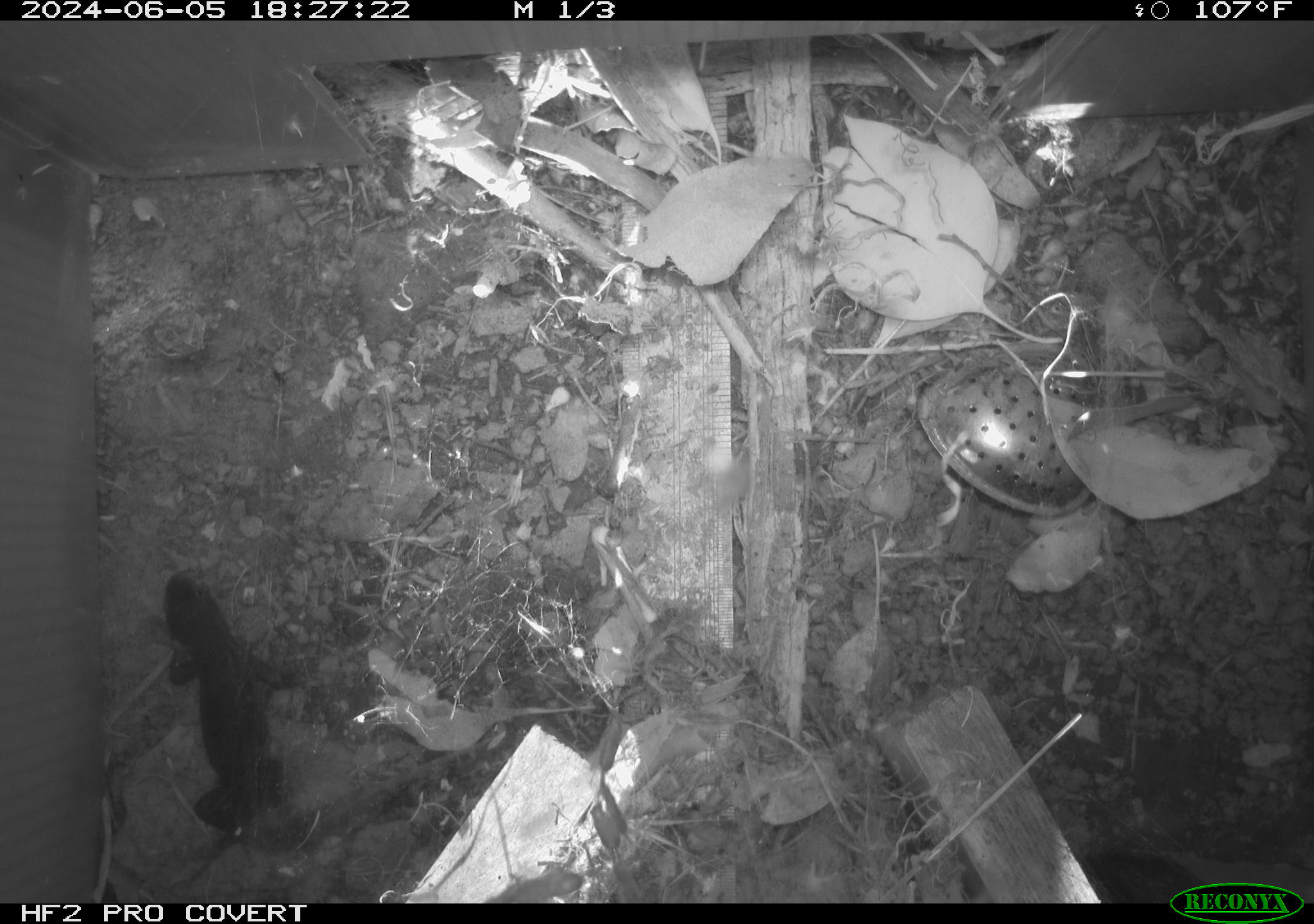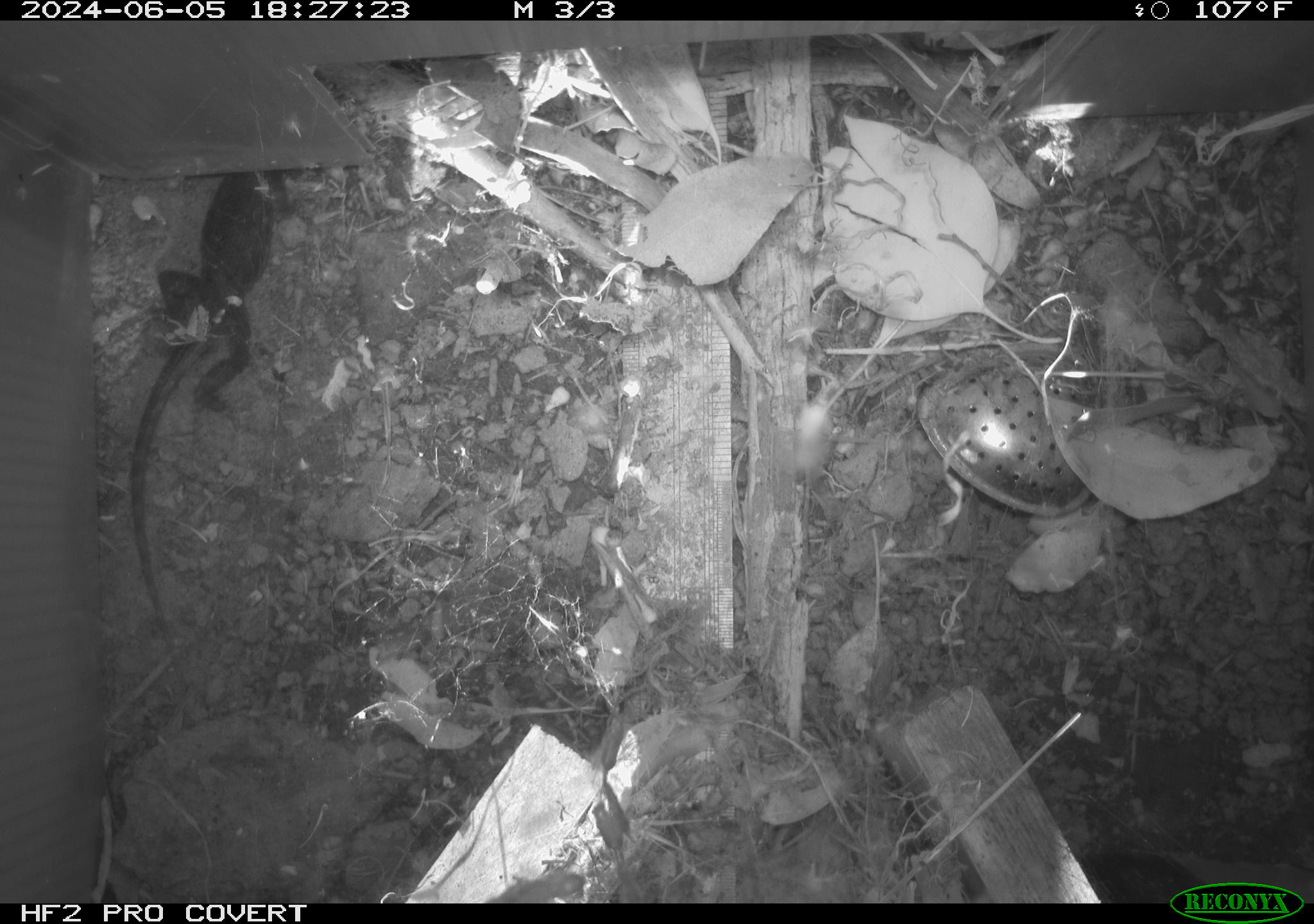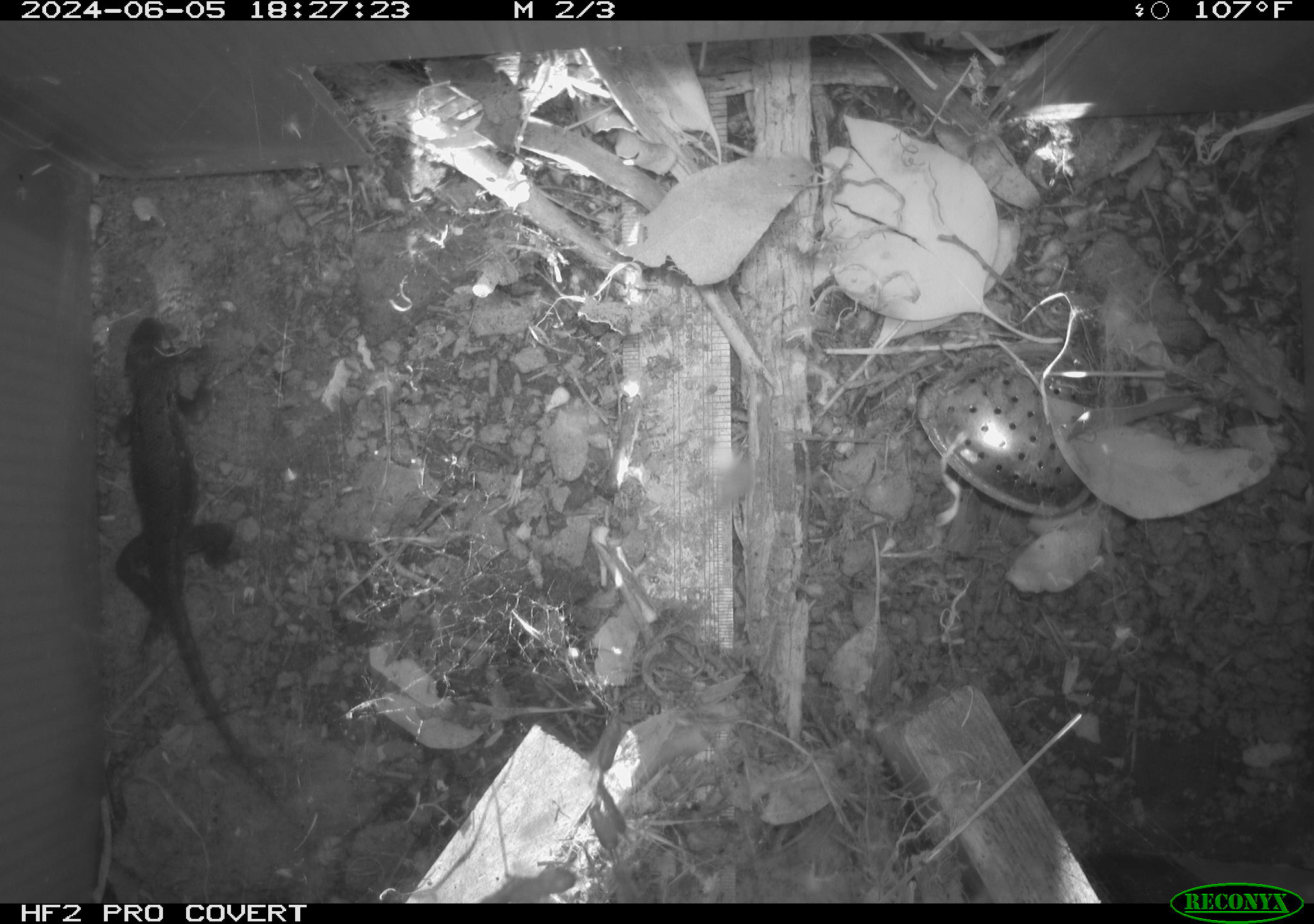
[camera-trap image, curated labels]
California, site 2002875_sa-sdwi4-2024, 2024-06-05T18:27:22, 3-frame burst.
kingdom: Animalia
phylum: Chordata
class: Reptilia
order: Squamata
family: Phrynosomatidae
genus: Sceloporus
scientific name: Sceloporus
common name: spiny lizards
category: sceloporus species